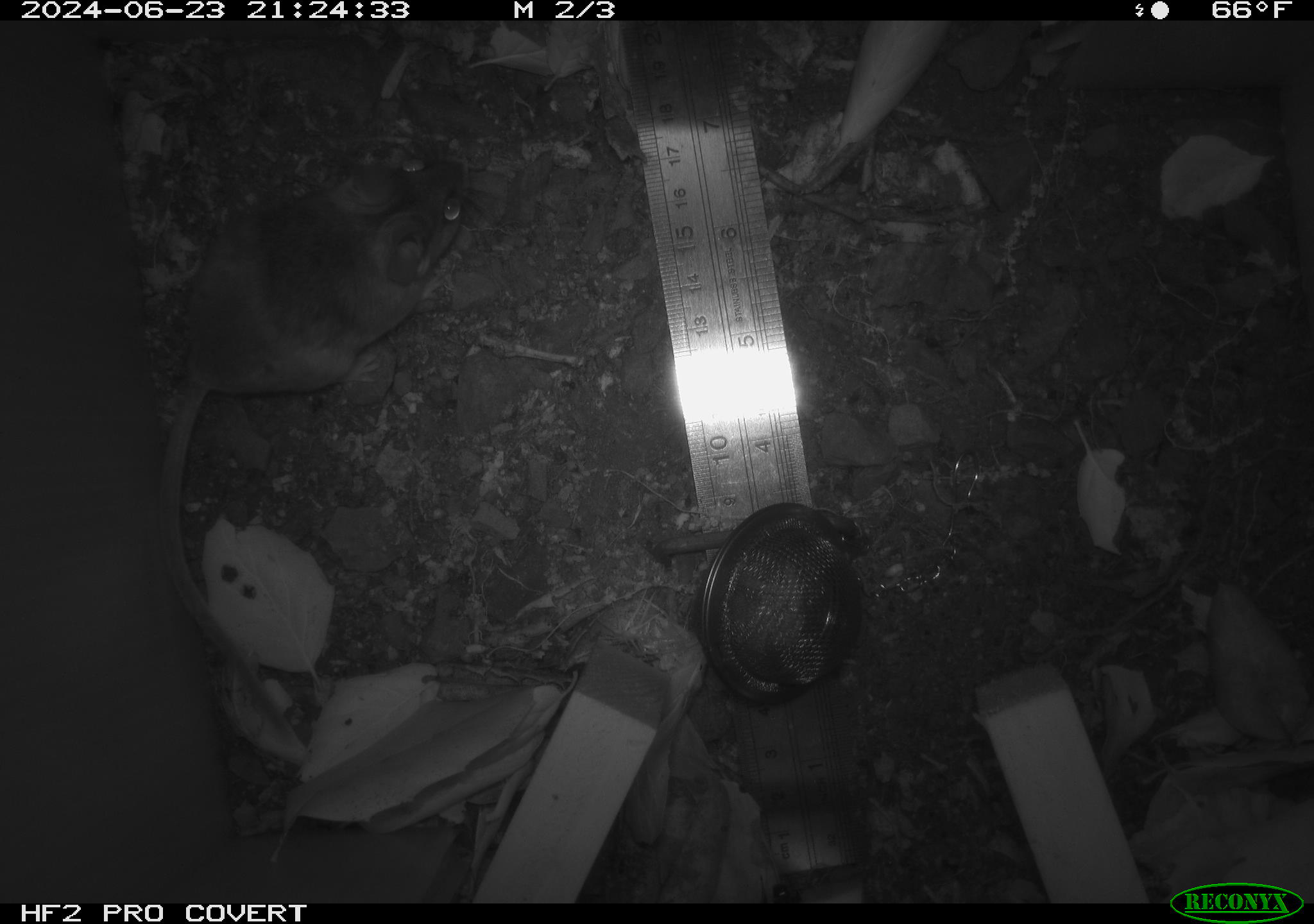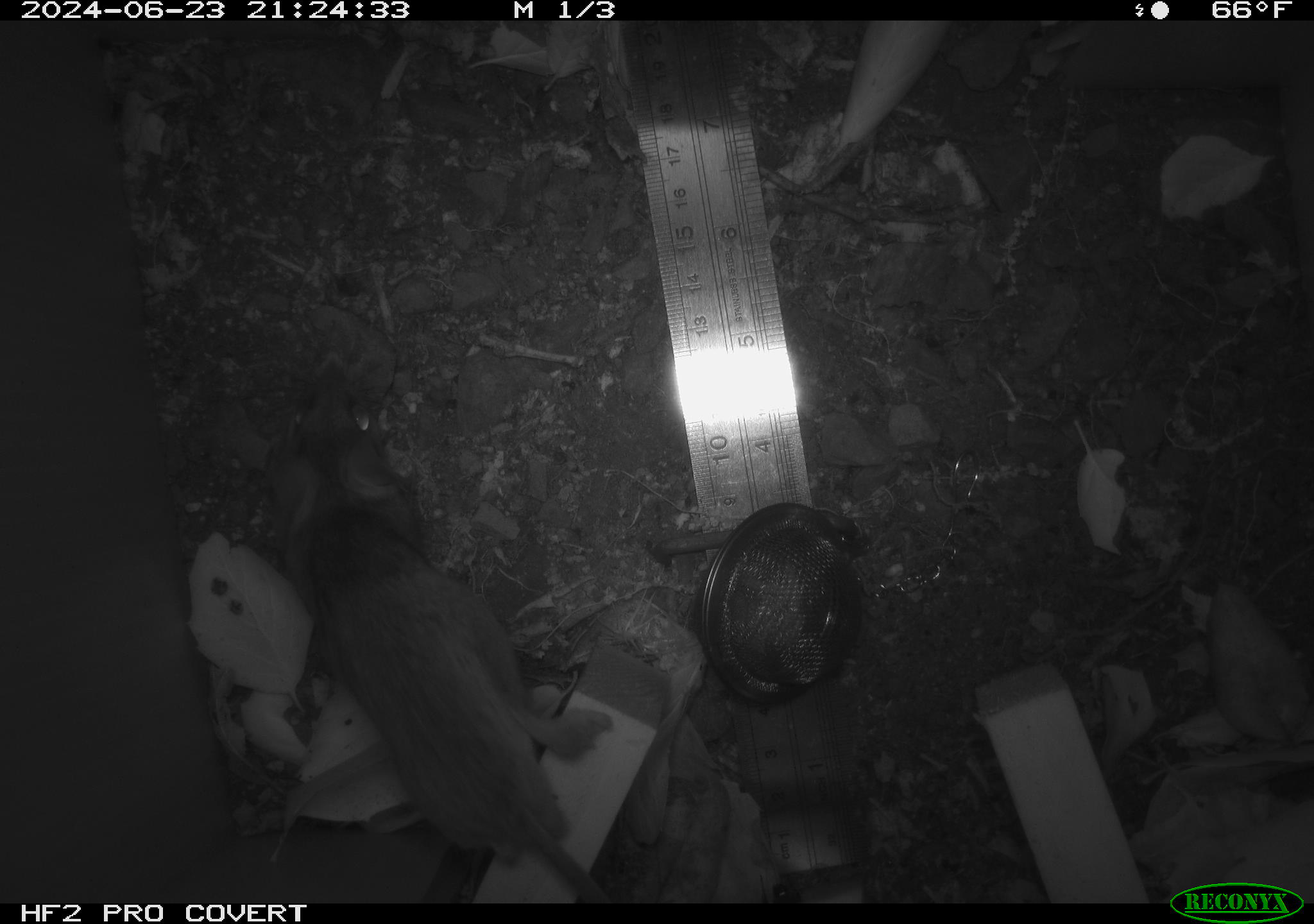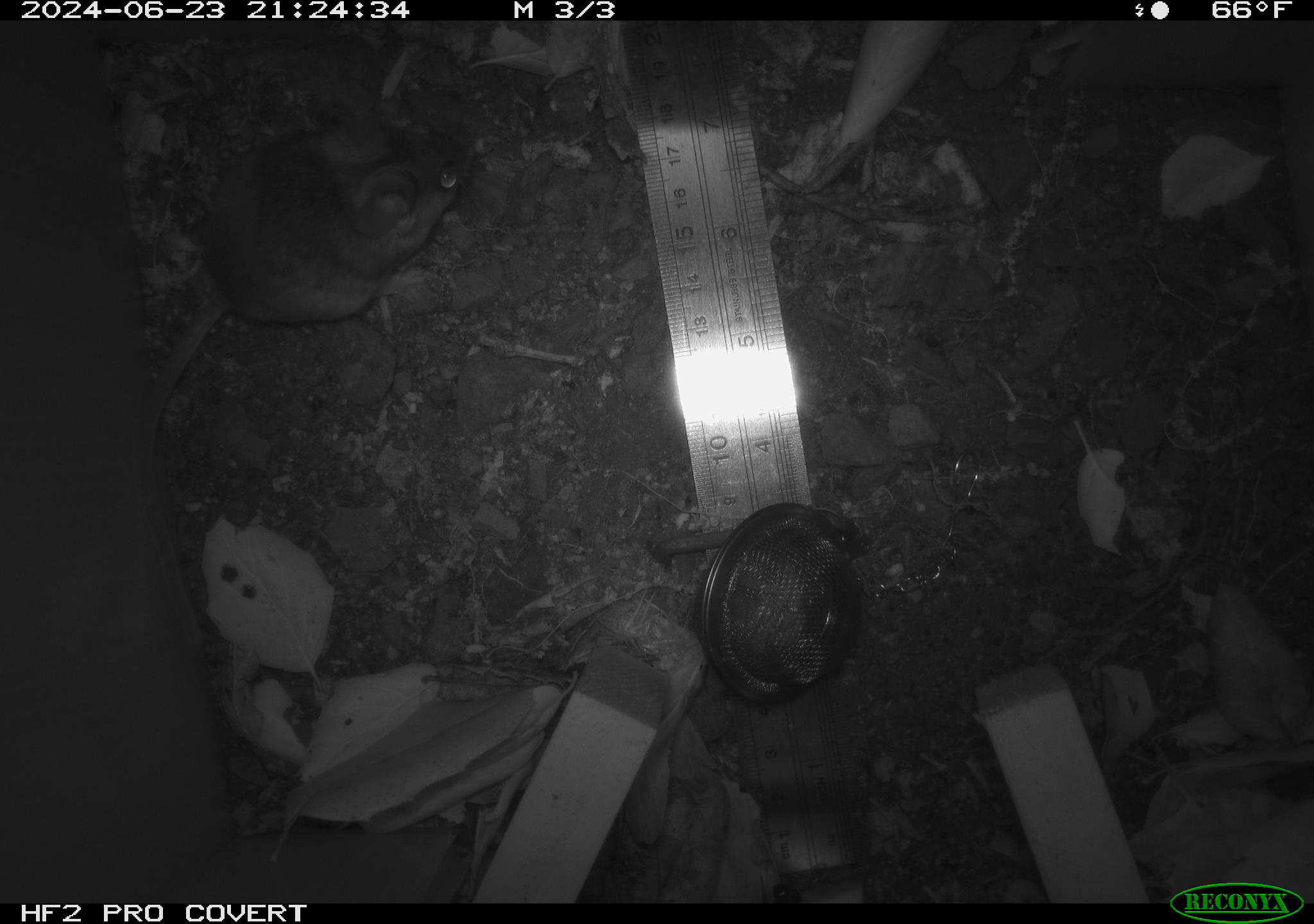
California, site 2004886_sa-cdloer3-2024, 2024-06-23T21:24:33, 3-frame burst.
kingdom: Animalia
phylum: Chordata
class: Mammalia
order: Rodentia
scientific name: Rodentia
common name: rodent